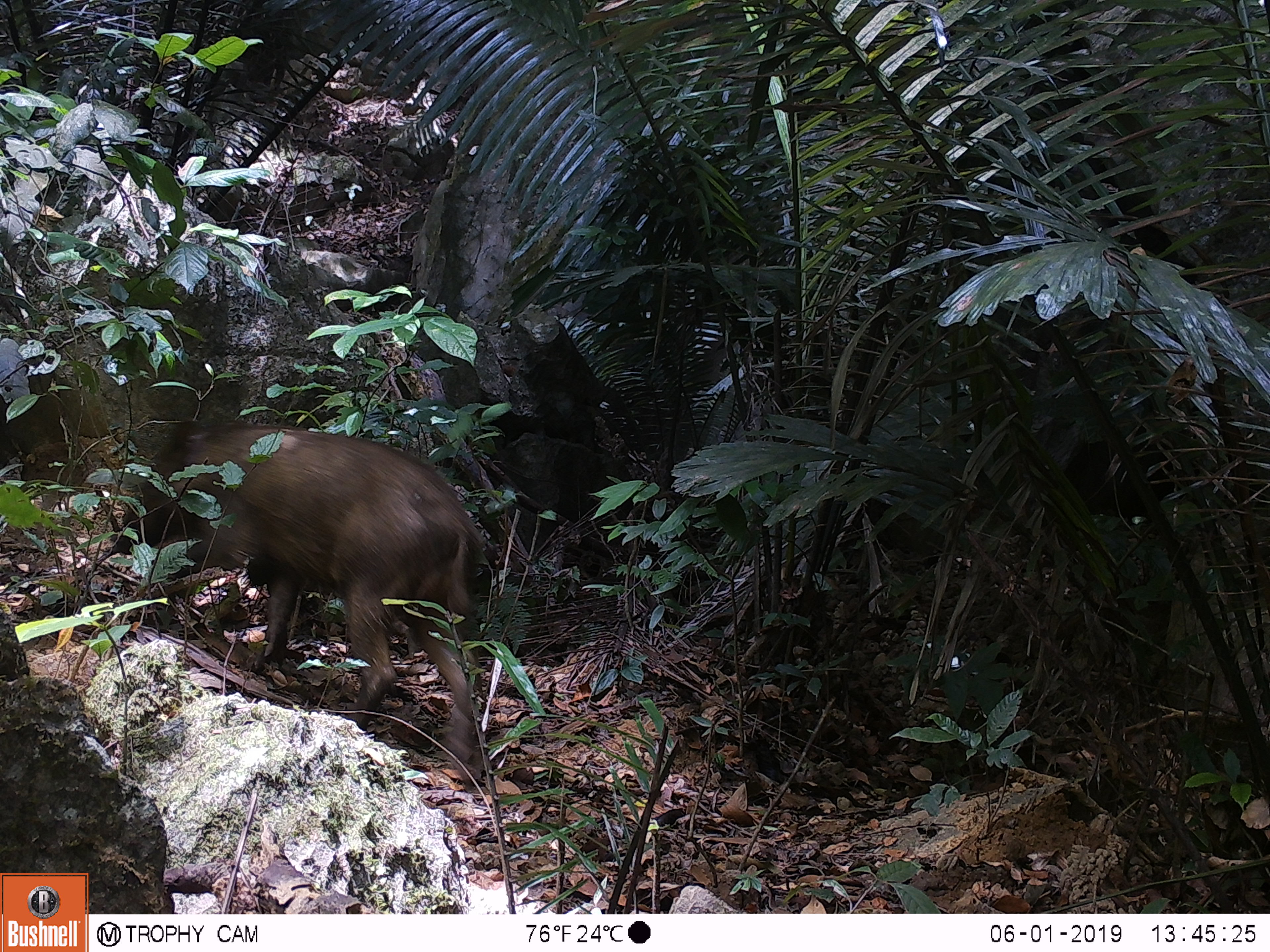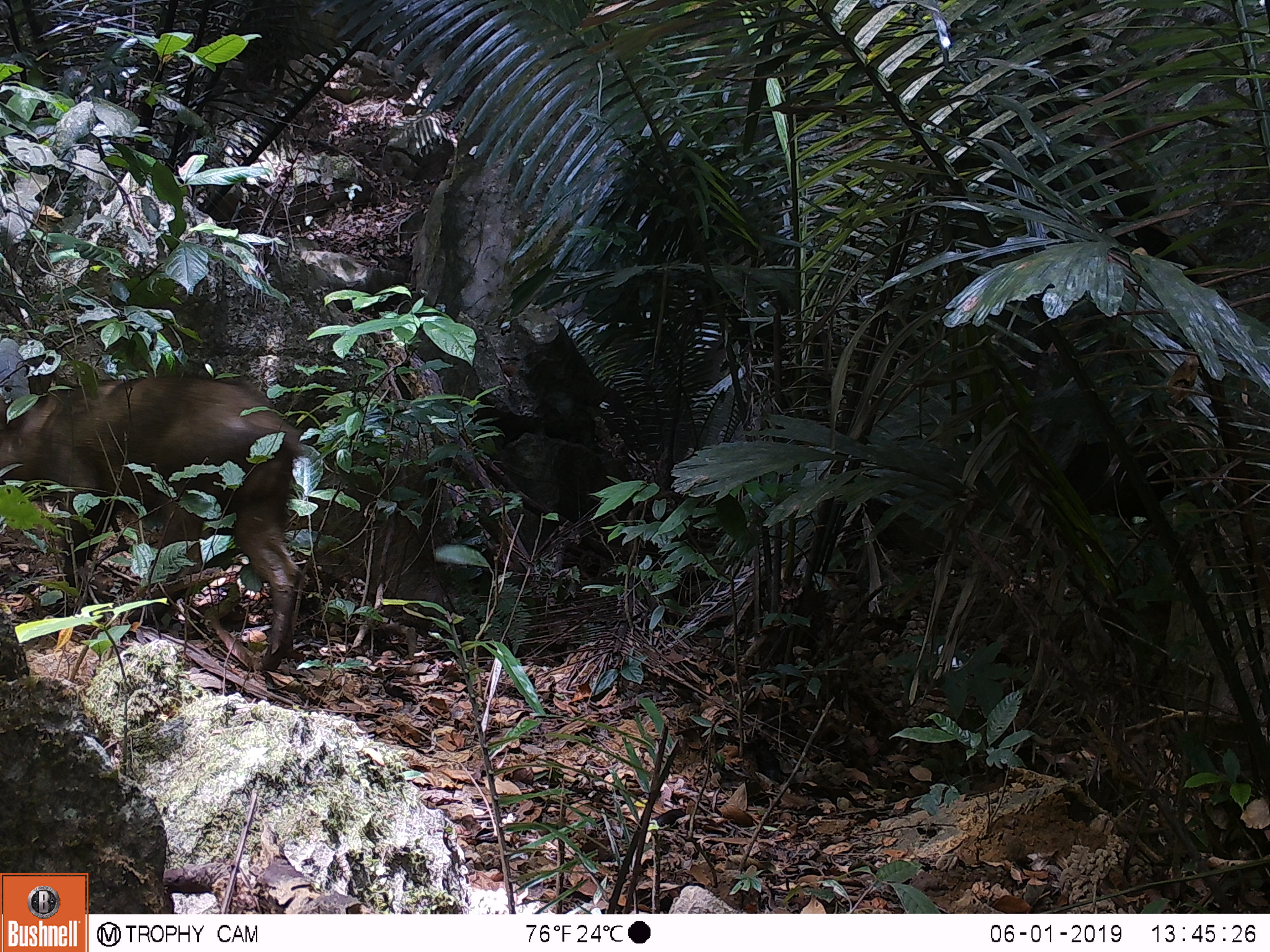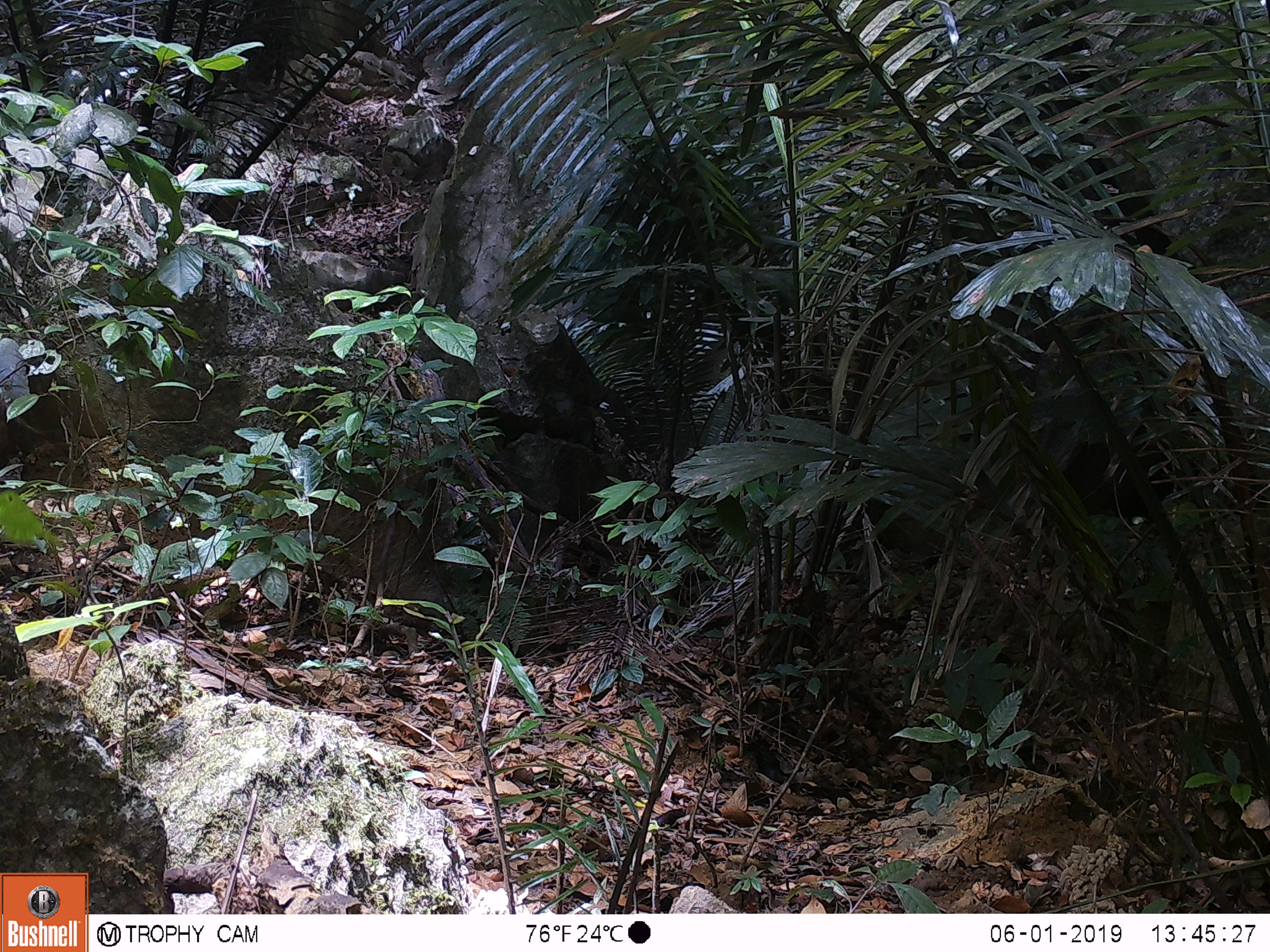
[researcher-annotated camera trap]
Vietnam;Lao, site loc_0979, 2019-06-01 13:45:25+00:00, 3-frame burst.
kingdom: Animalia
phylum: Chordata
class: Mammalia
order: Artiodactyla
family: Suidae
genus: Sus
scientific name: Sus scrofa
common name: eurasian wild pig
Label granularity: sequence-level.